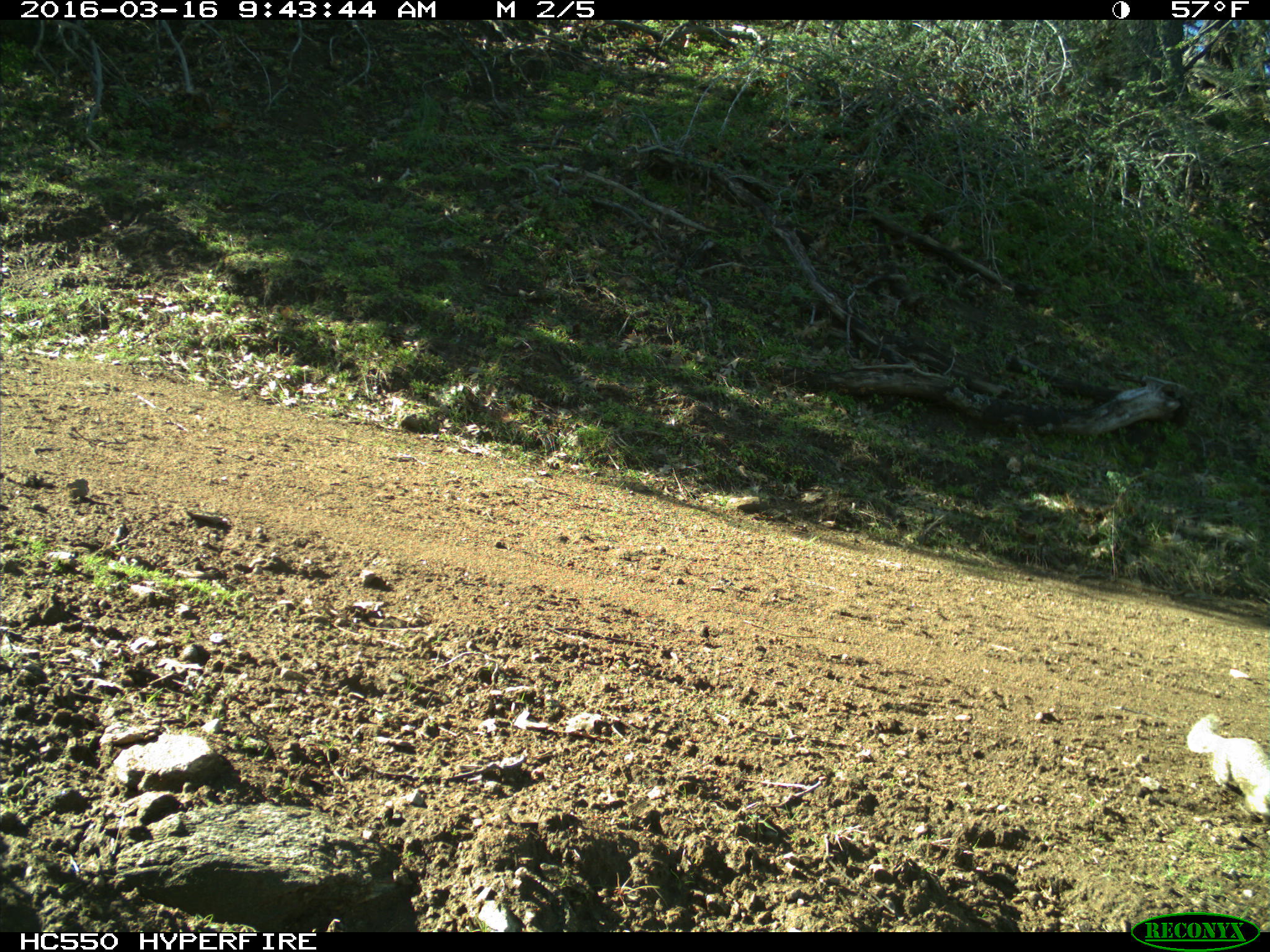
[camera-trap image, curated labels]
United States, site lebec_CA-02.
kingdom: Animalia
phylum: Chordata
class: Mammalia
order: Rodentia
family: Sciuridae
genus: Otospermophilus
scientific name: Otospermophilus beecheyi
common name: california ground squirrel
Otospermophilus beecheyi (california ground squirrel).